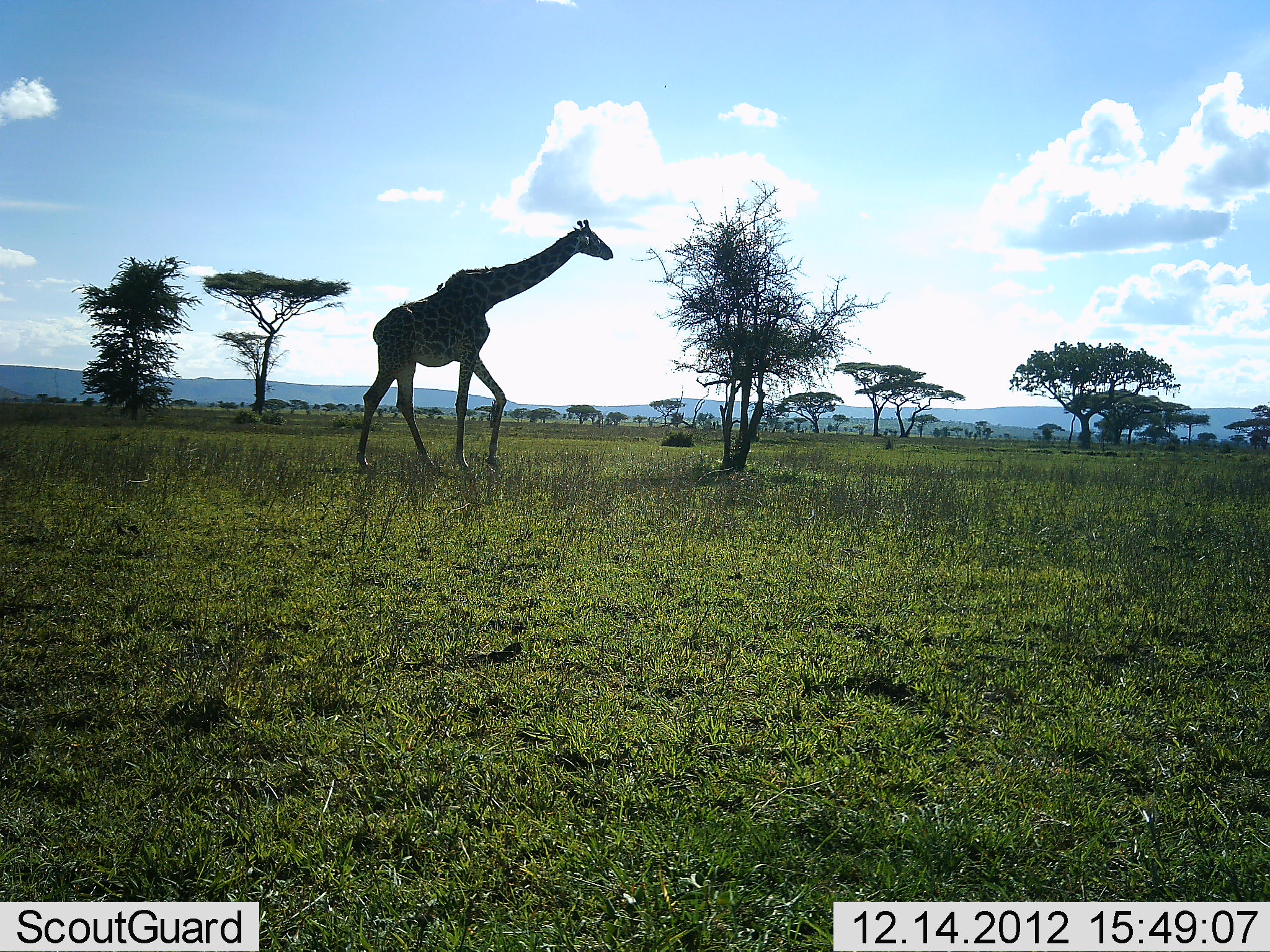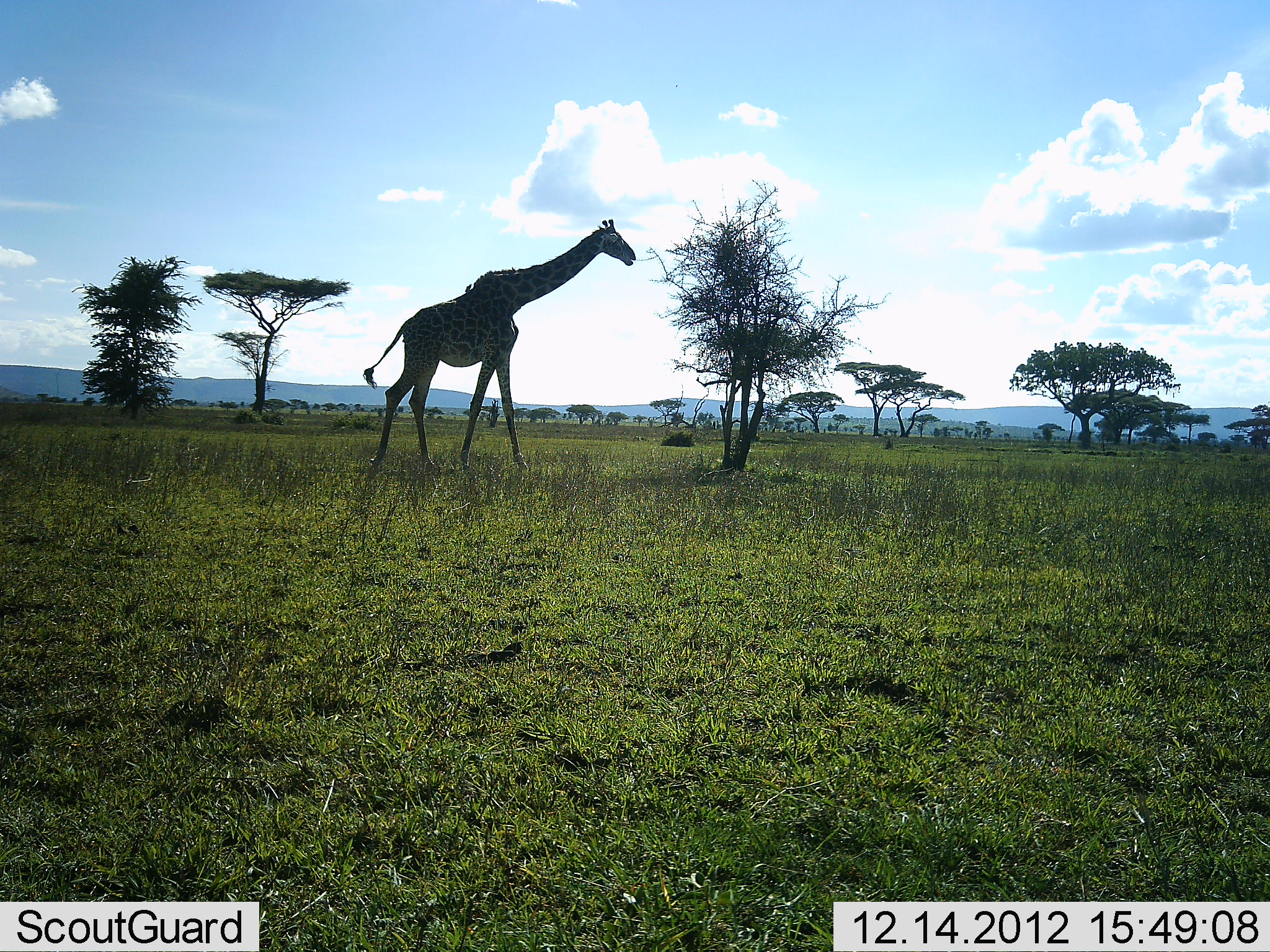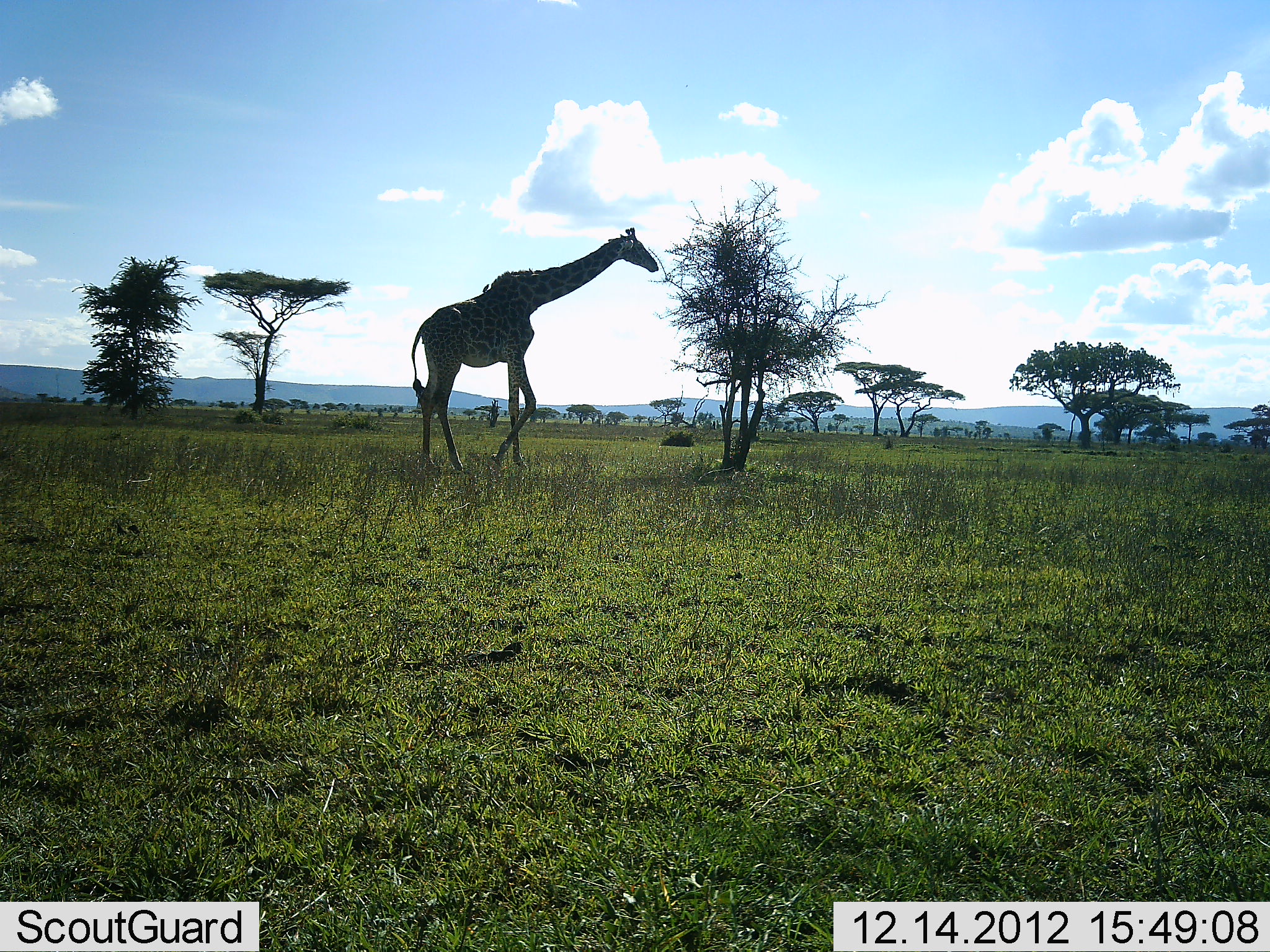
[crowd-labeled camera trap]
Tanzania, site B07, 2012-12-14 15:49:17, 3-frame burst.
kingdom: Animalia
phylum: Chordata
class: Mammalia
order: Artiodactyla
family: Giraffidae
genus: Giraffa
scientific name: Giraffa camelopardalis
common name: giraffe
Giraffe (Giraffa camelopardalis), count 1. Behavior (volunteer vote fractions): standing 8%, resting 0%, moving 83%, interacting 0%. Young present (vote fraction): 0%. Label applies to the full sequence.